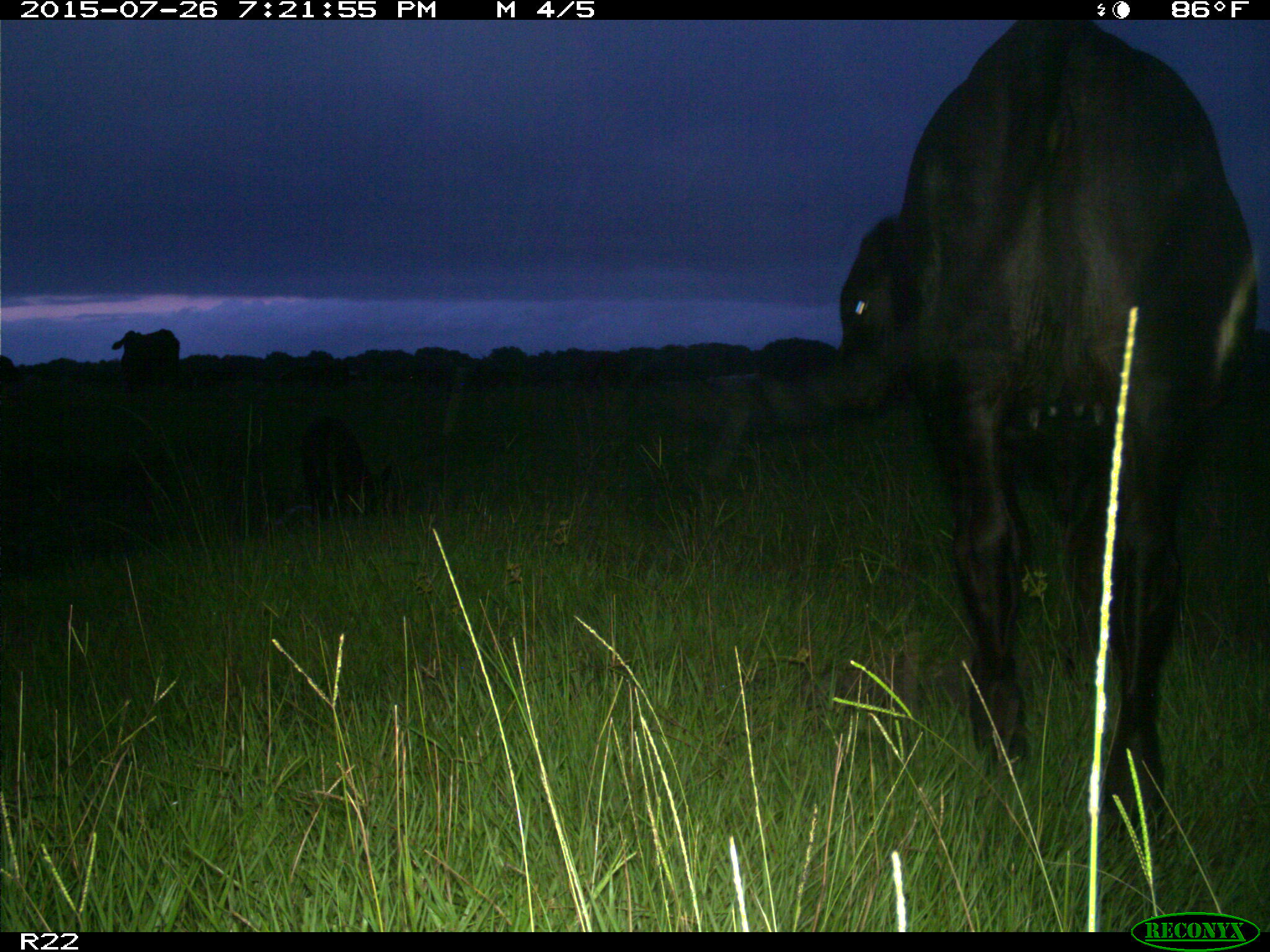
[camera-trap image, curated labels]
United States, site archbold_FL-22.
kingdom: Animalia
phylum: Chordata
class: Mammalia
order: Artiodactyla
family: Bovidae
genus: Bos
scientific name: Bos taurus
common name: domestic cow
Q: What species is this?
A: Bos taurus (domestic cow).